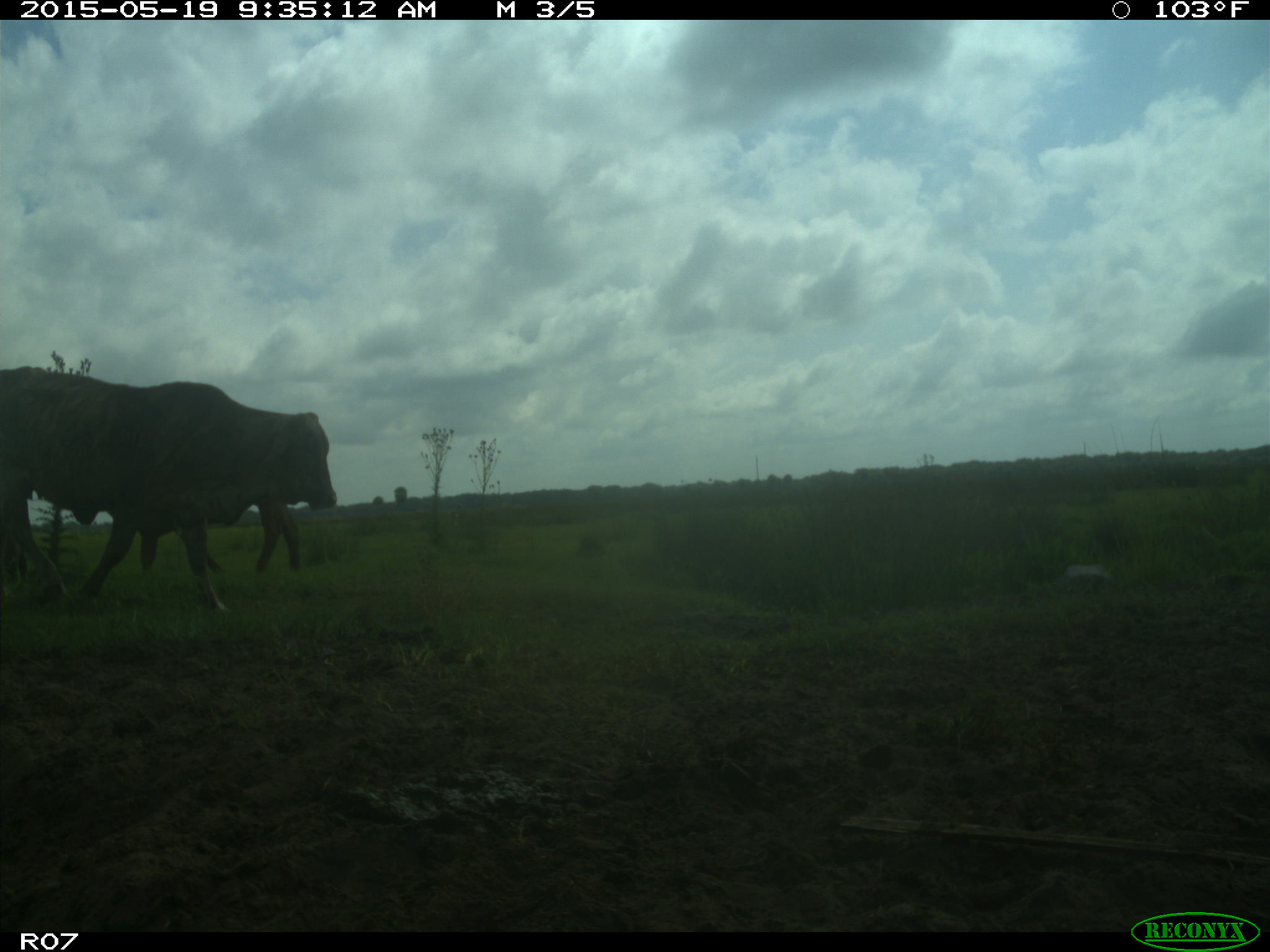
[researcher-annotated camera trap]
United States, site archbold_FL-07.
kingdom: Animalia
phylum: Chordata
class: Mammalia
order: Artiodactyla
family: Bovidae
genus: Bos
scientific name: Bos taurus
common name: domestic cow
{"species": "Bos taurus (domestic cow)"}